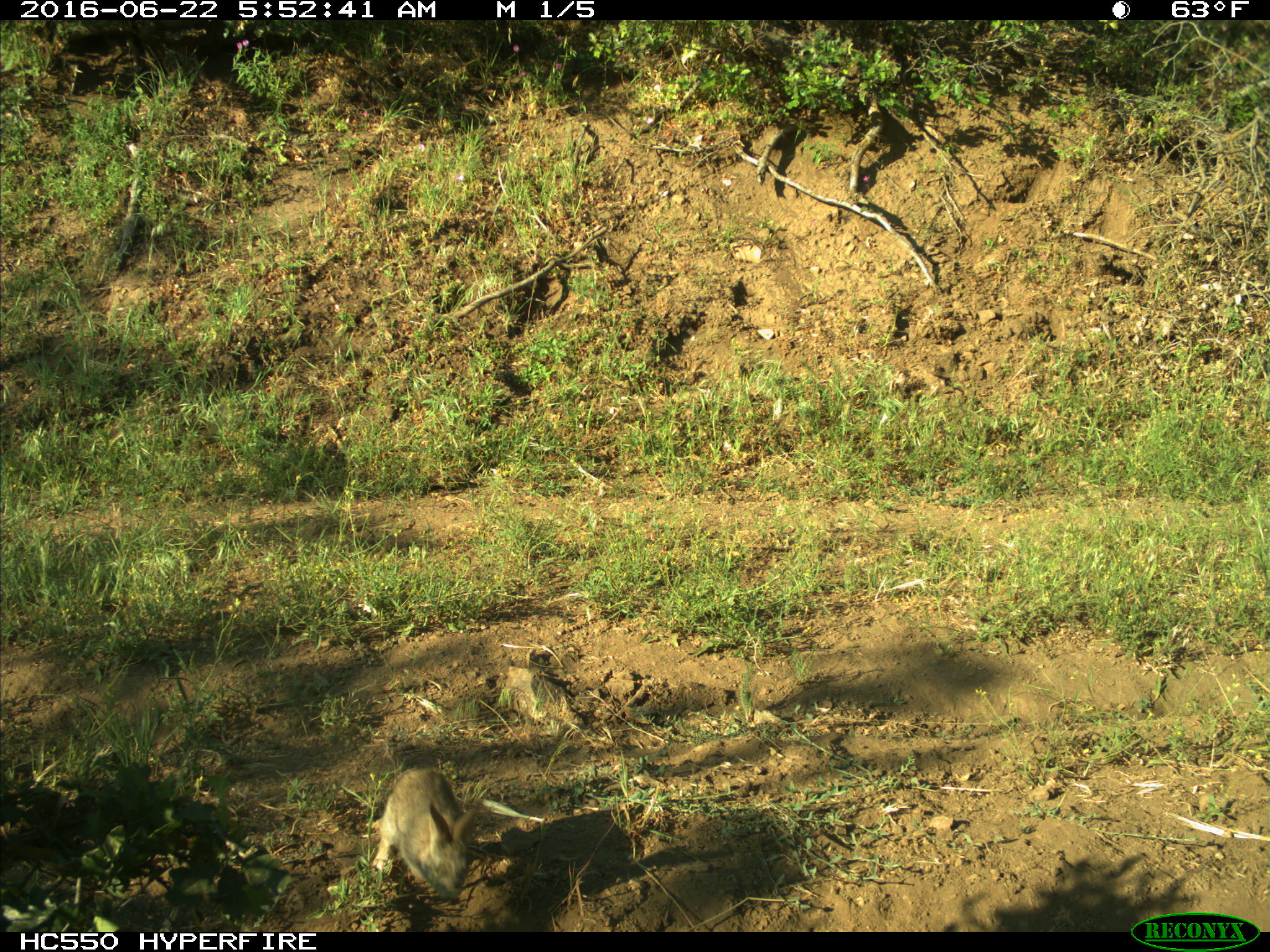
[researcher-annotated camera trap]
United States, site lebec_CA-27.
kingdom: Animalia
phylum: Chordata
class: Mammalia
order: Lagomorpha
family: Leporidae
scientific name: Leporidae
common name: rabbits and hares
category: unidentified rabbit